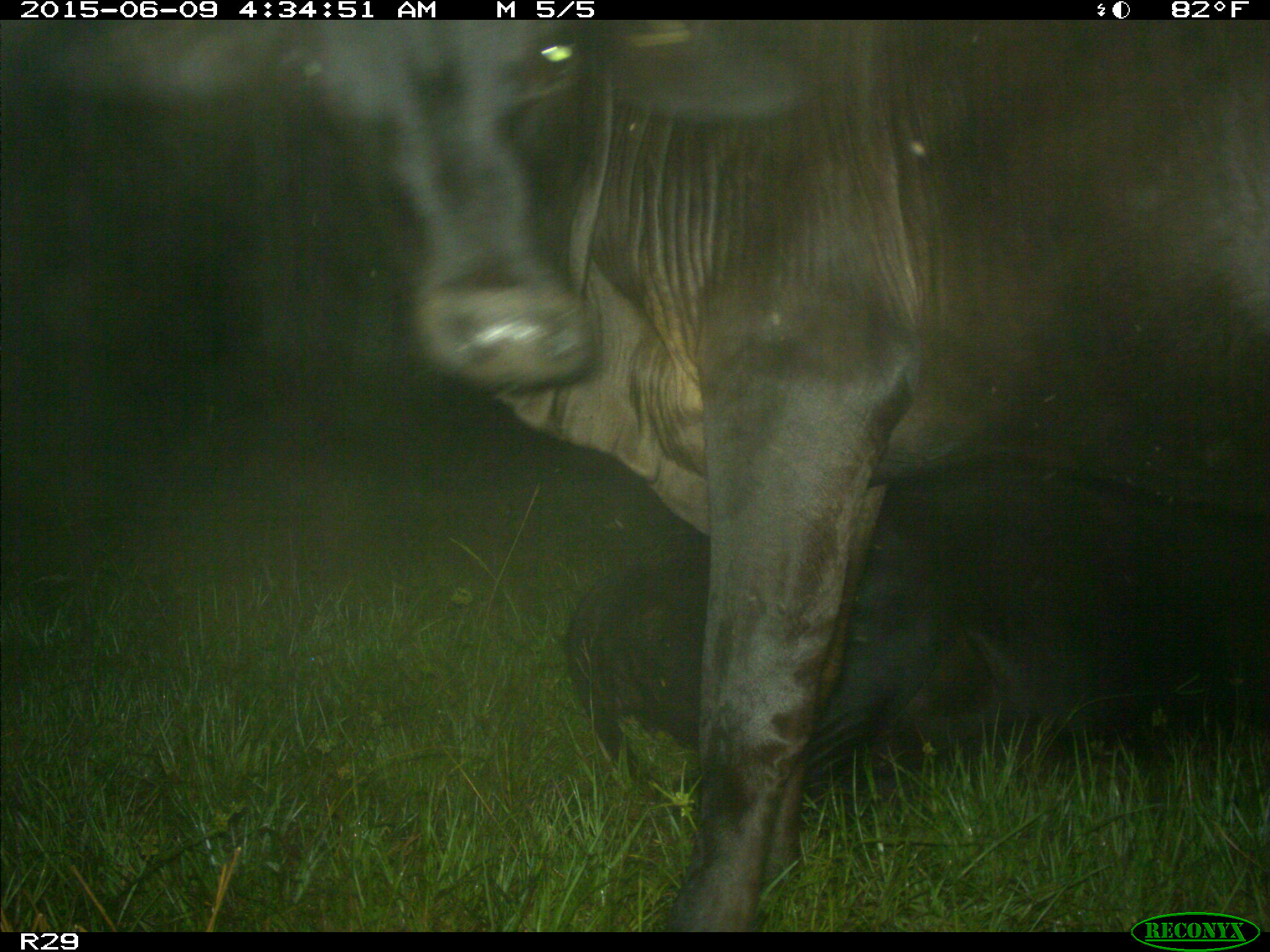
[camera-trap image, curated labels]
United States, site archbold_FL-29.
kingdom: Animalia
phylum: Chordata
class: Mammalia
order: Artiodactyla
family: Bovidae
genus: Bos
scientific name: Bos taurus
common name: domestic cow